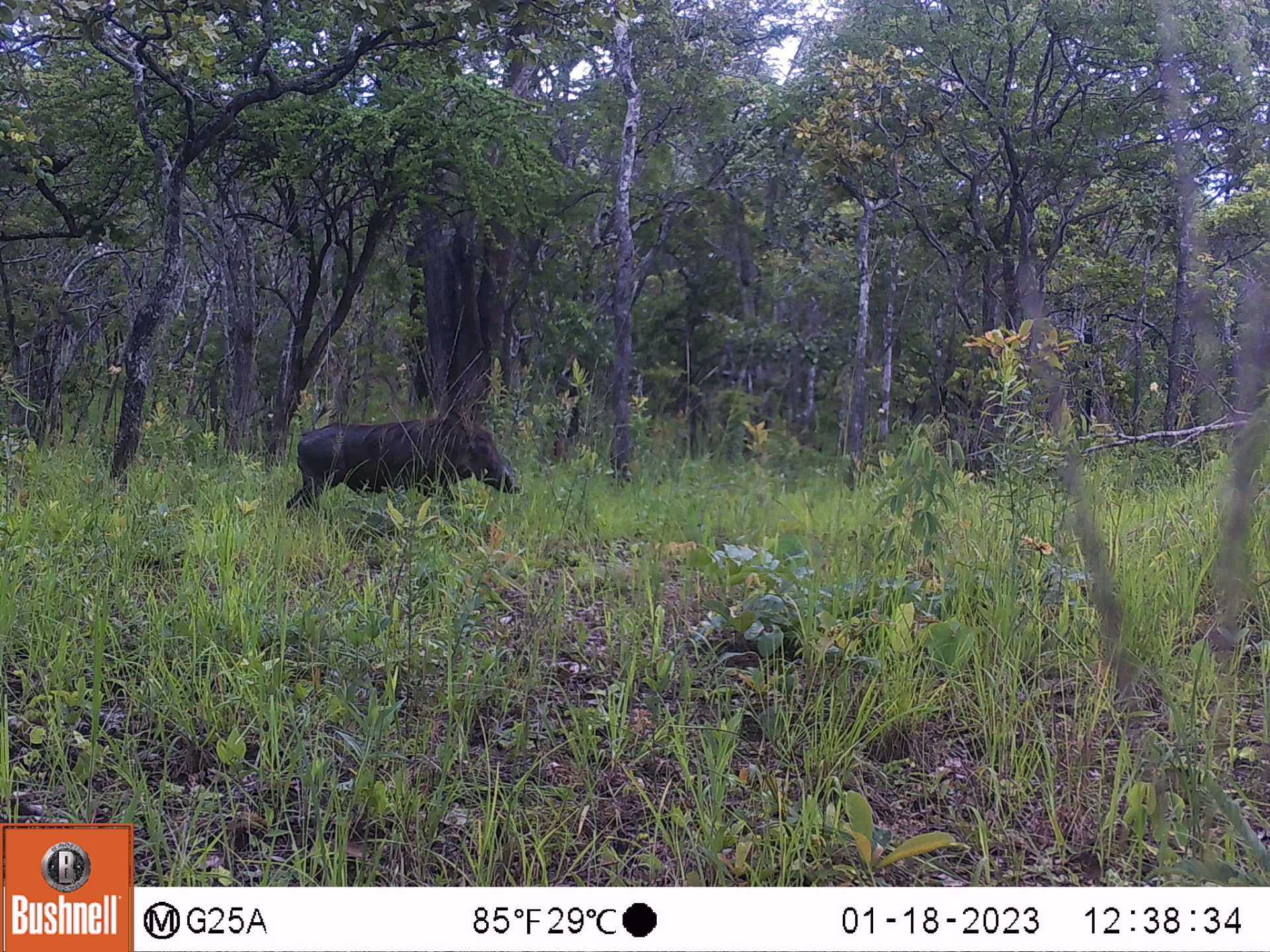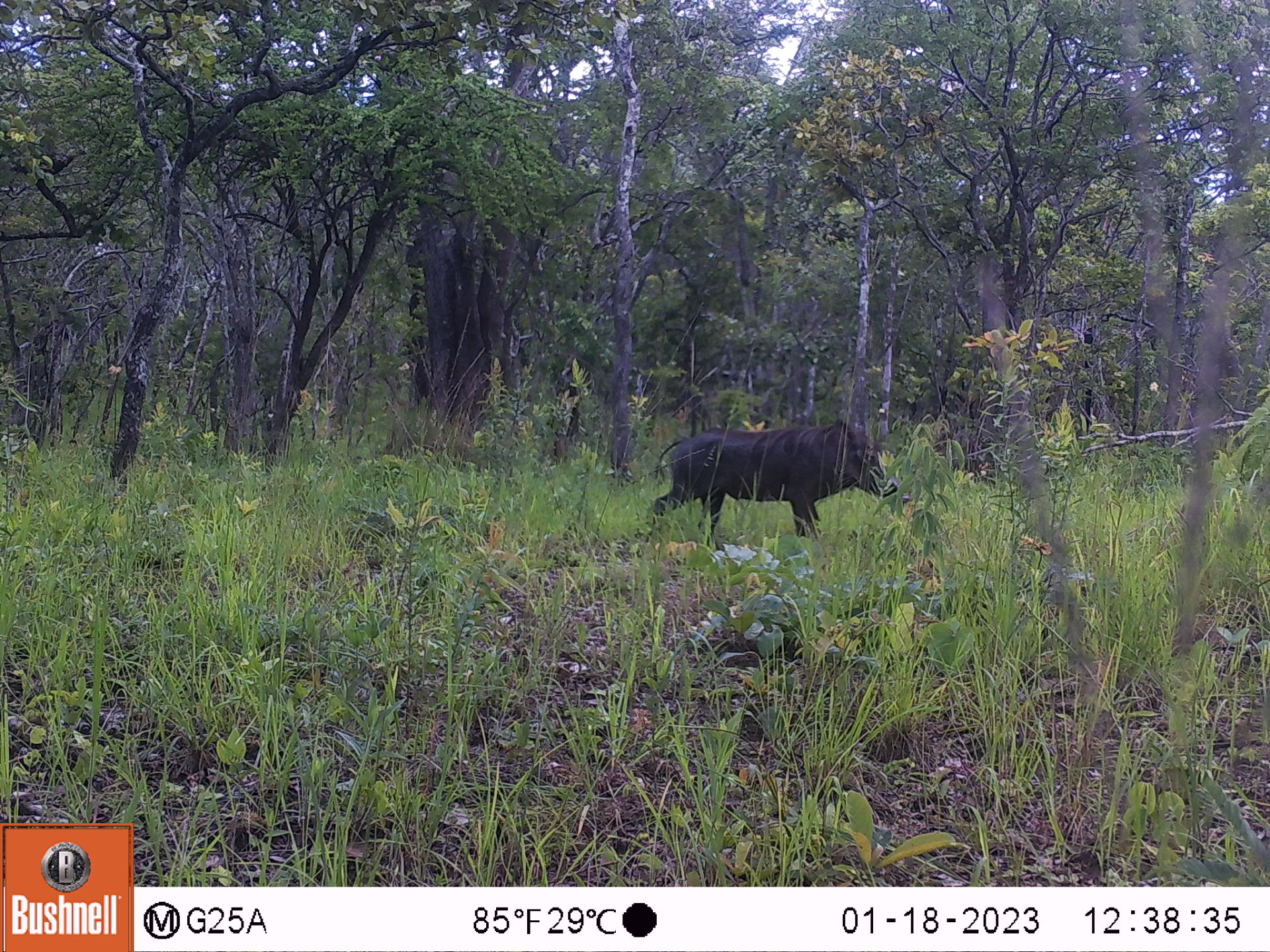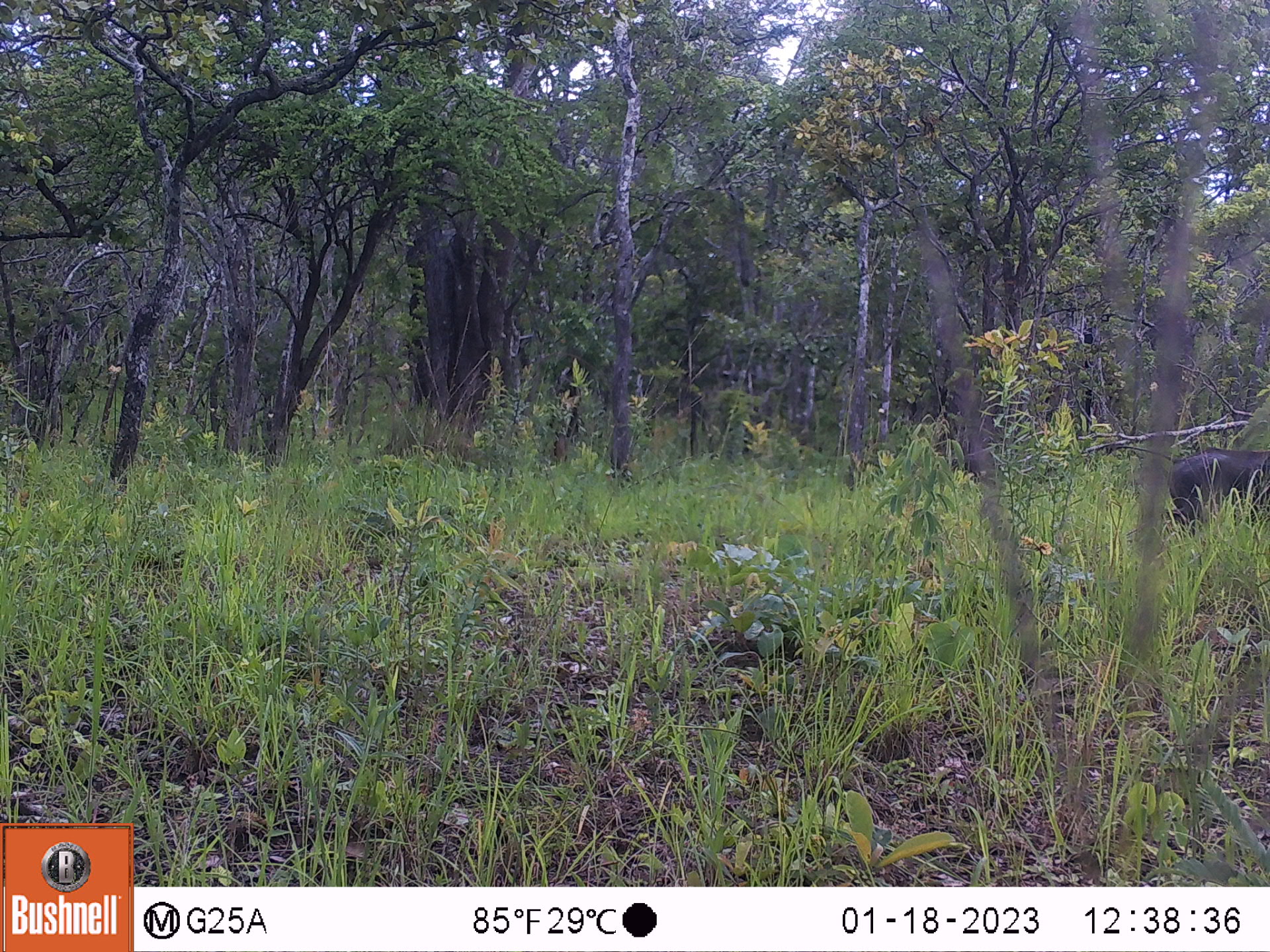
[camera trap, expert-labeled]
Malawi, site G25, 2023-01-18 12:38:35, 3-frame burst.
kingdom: Animalia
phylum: Chordata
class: Mammalia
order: Artiodactyla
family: Suidae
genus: Phacochoerus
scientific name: Phacochoerus africanus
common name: common warthog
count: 1